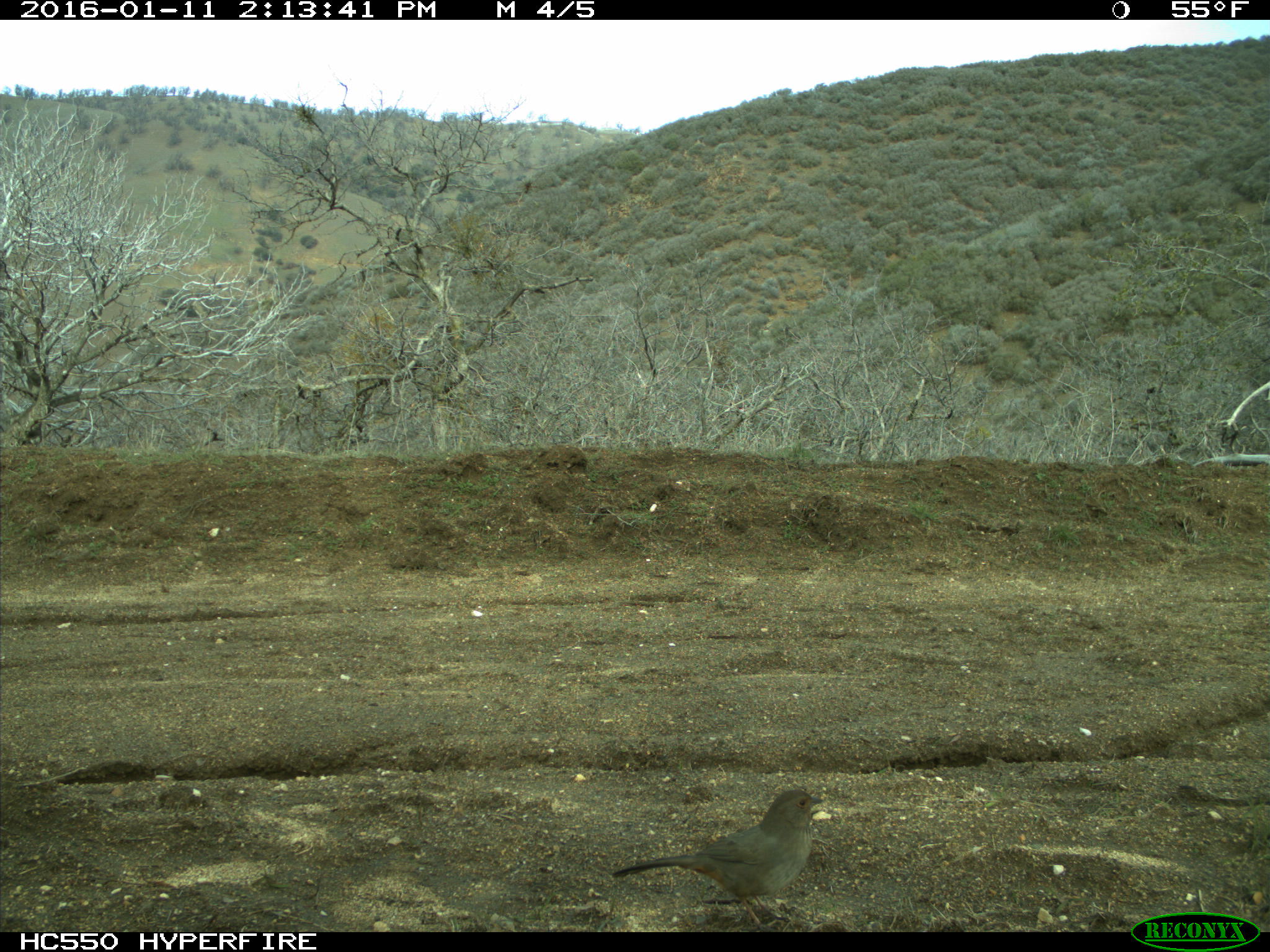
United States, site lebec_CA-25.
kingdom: Animalia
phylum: Chordata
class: Aves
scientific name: Aves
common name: birds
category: unidentified bird